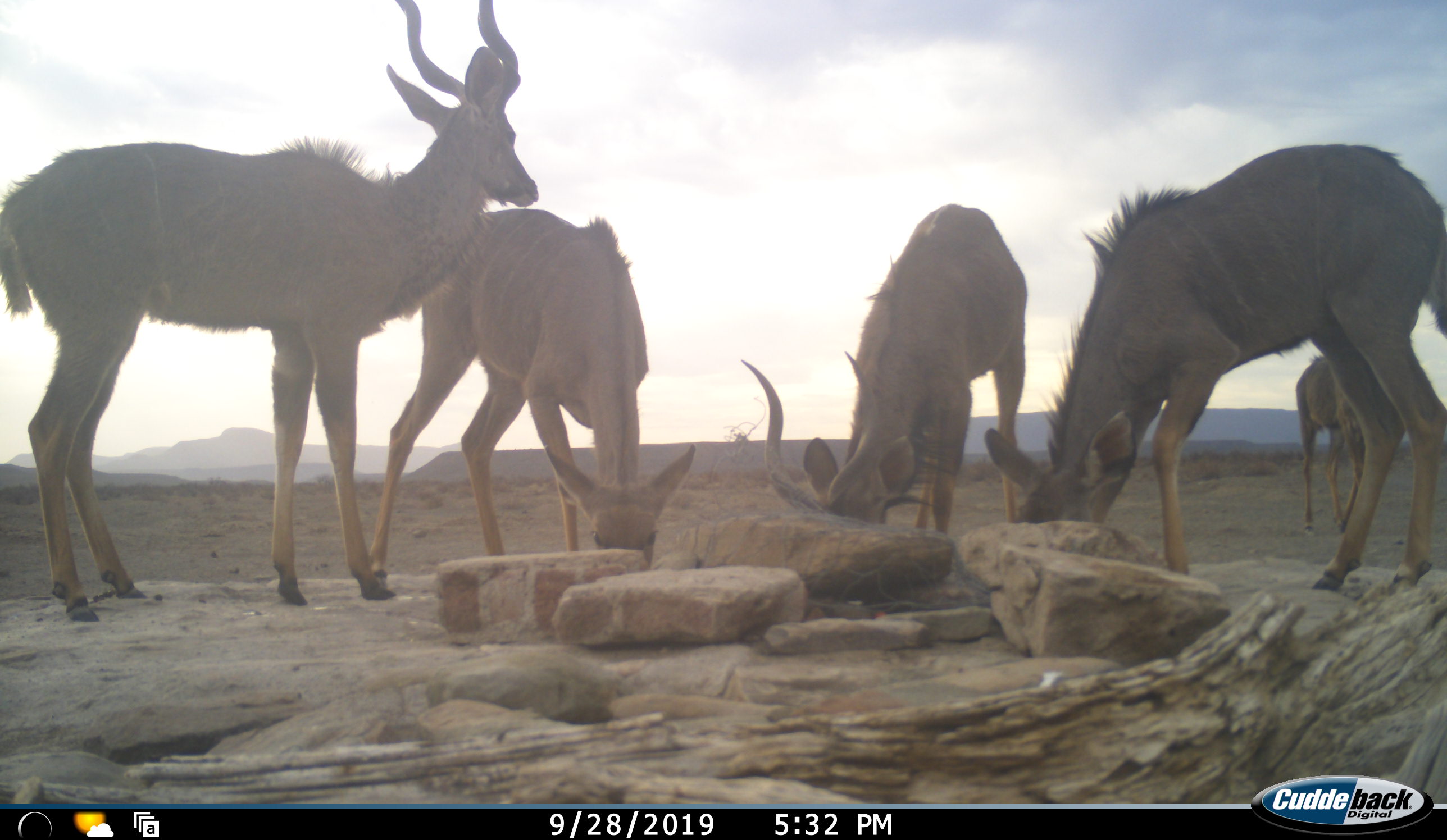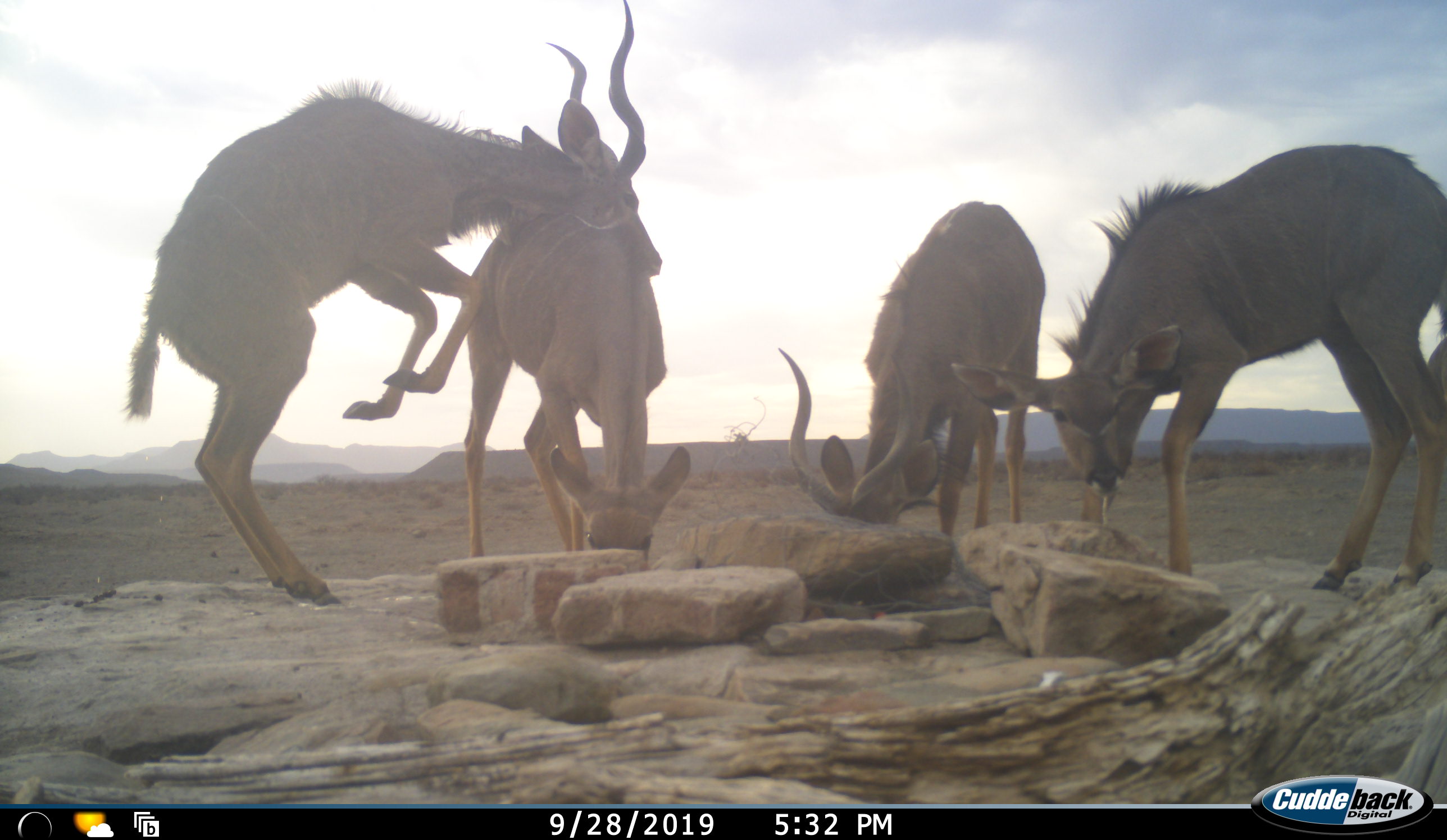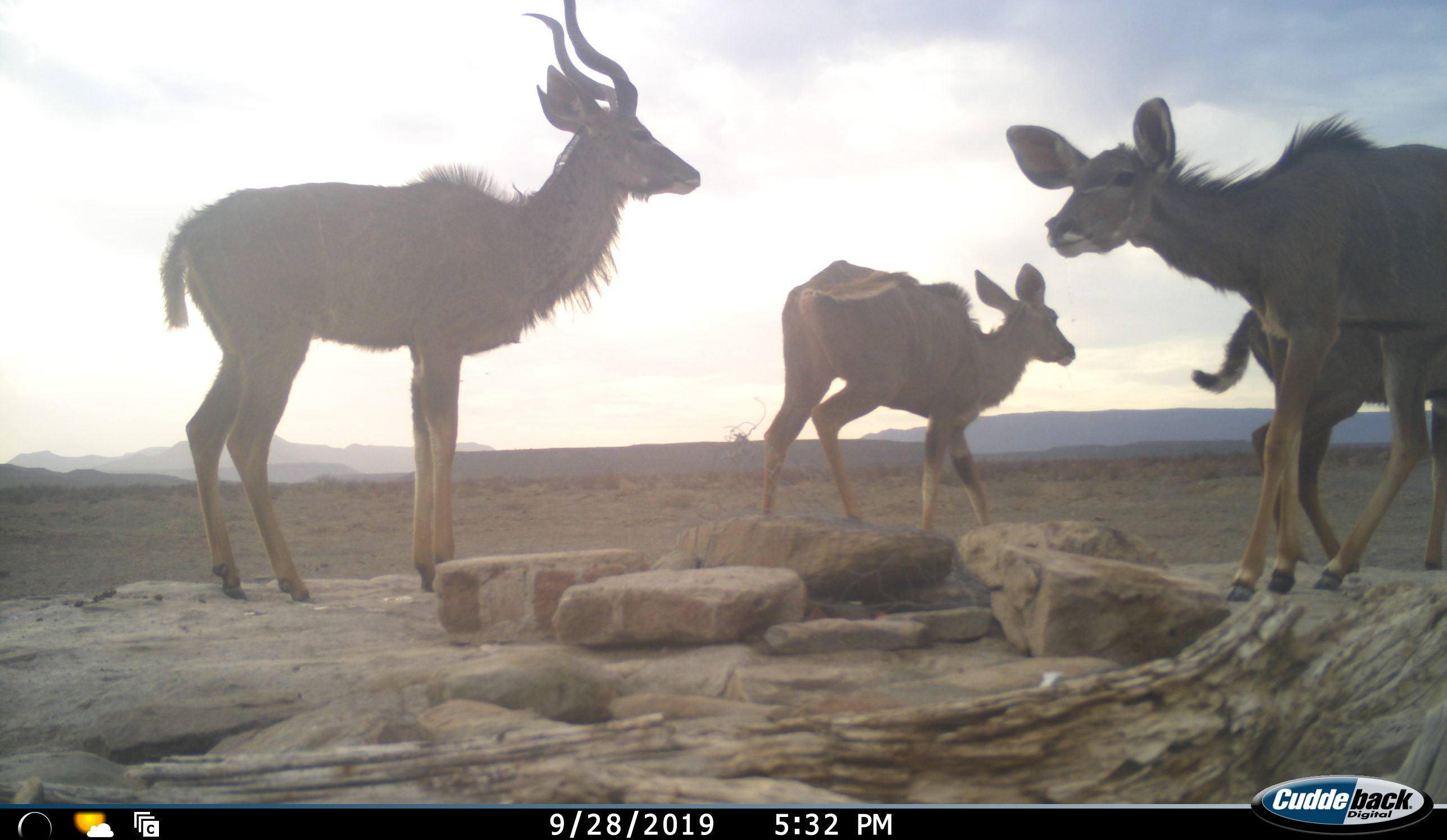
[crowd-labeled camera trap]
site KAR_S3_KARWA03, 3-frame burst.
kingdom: Animalia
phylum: Chordata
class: Mammalia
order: Artiodactyla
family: Bovidae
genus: Tragelaphus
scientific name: Tragelaphus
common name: kudu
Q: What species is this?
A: Kudu (Tragelaphus).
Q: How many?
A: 5.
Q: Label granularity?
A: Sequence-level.